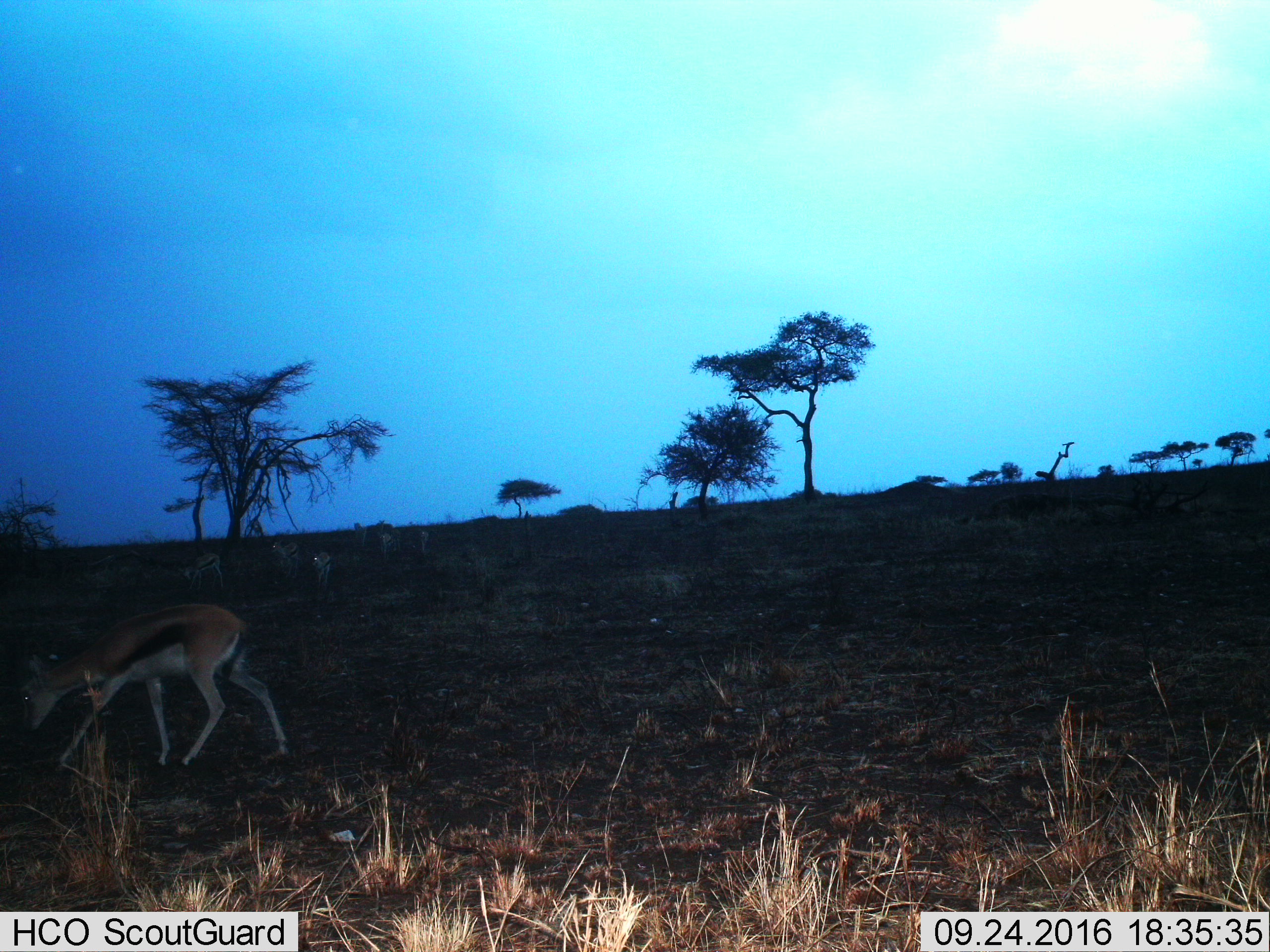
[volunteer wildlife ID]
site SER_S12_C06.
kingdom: Animalia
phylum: Chordata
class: Mammalia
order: Artiodactyla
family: Bovidae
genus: Eudorcas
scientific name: Eudorcas thomsonii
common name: thomson's gazelle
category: gazellethomsons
Gazellethomsons (thomson's gazelle) (Eudorcas thomsonii), count 7. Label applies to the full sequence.